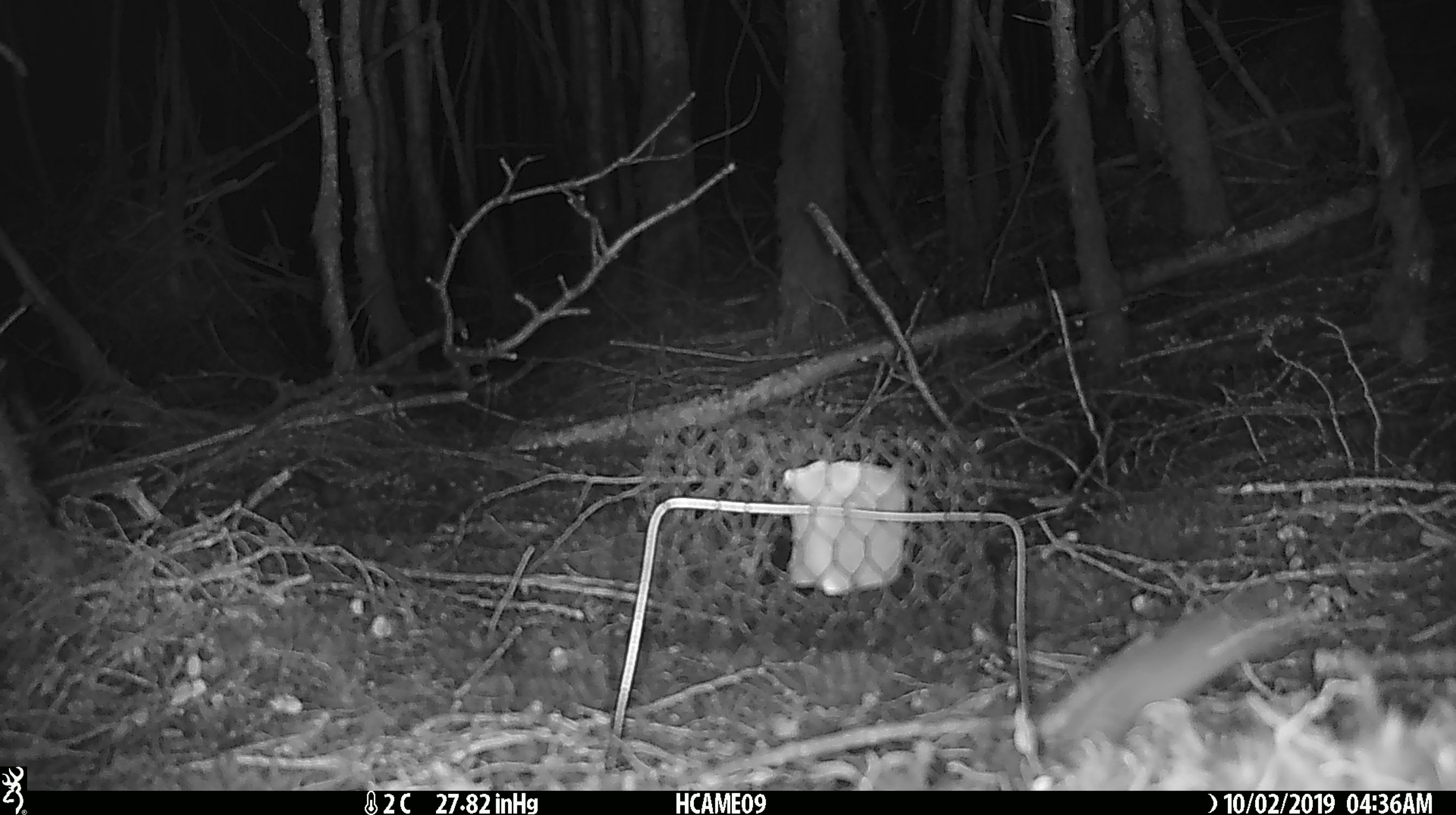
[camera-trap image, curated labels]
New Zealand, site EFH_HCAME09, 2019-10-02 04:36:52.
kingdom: Animalia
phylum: Chordata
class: Mammalia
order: Rodentia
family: Muridae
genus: Mus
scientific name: Mus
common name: mouse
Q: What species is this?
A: Mouse (Mus).